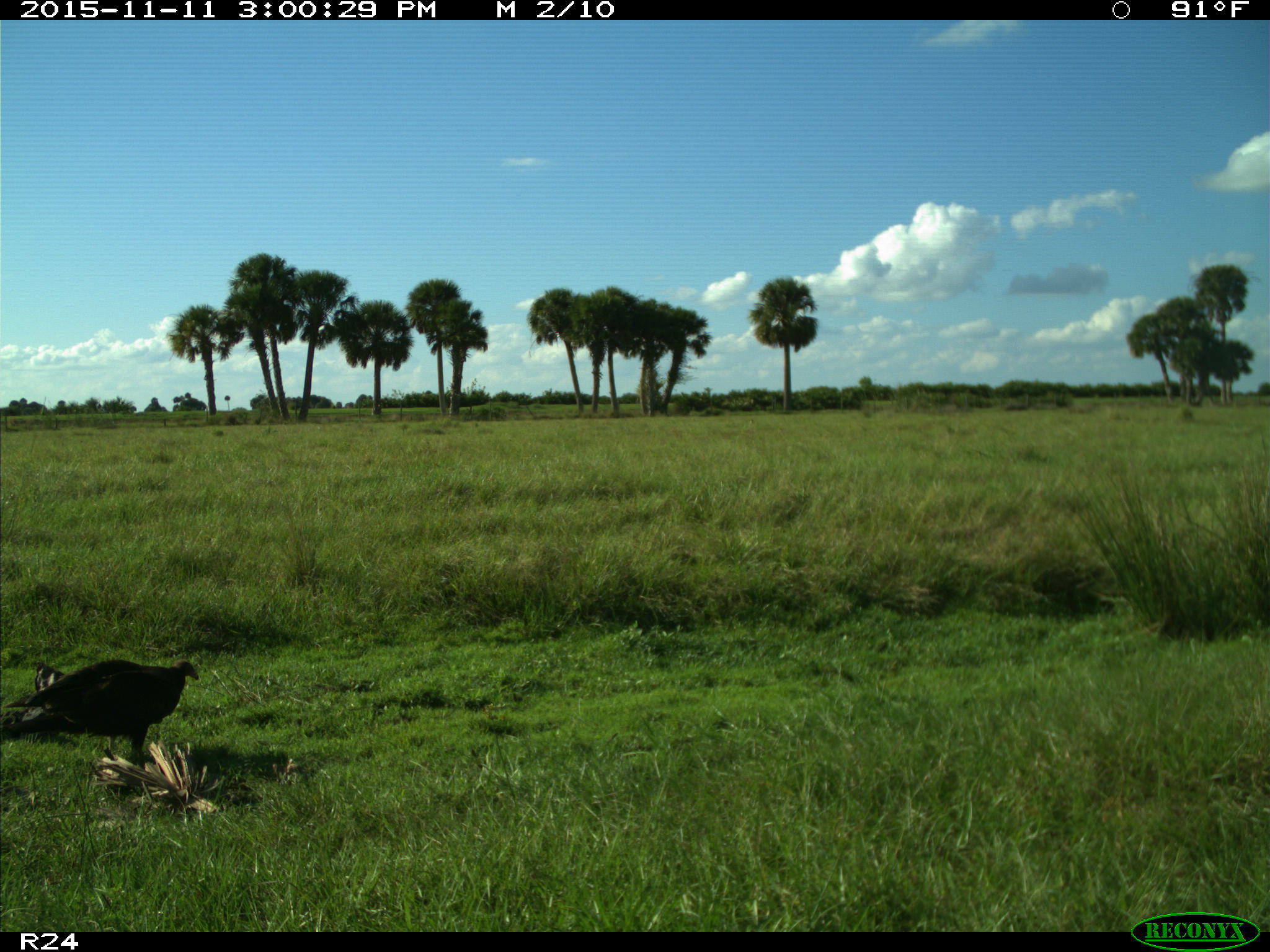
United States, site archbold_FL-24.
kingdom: Animalia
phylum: Chordata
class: Aves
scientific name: Aves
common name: birds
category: unidentified bird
Unidentified bird (birds) (Aves).